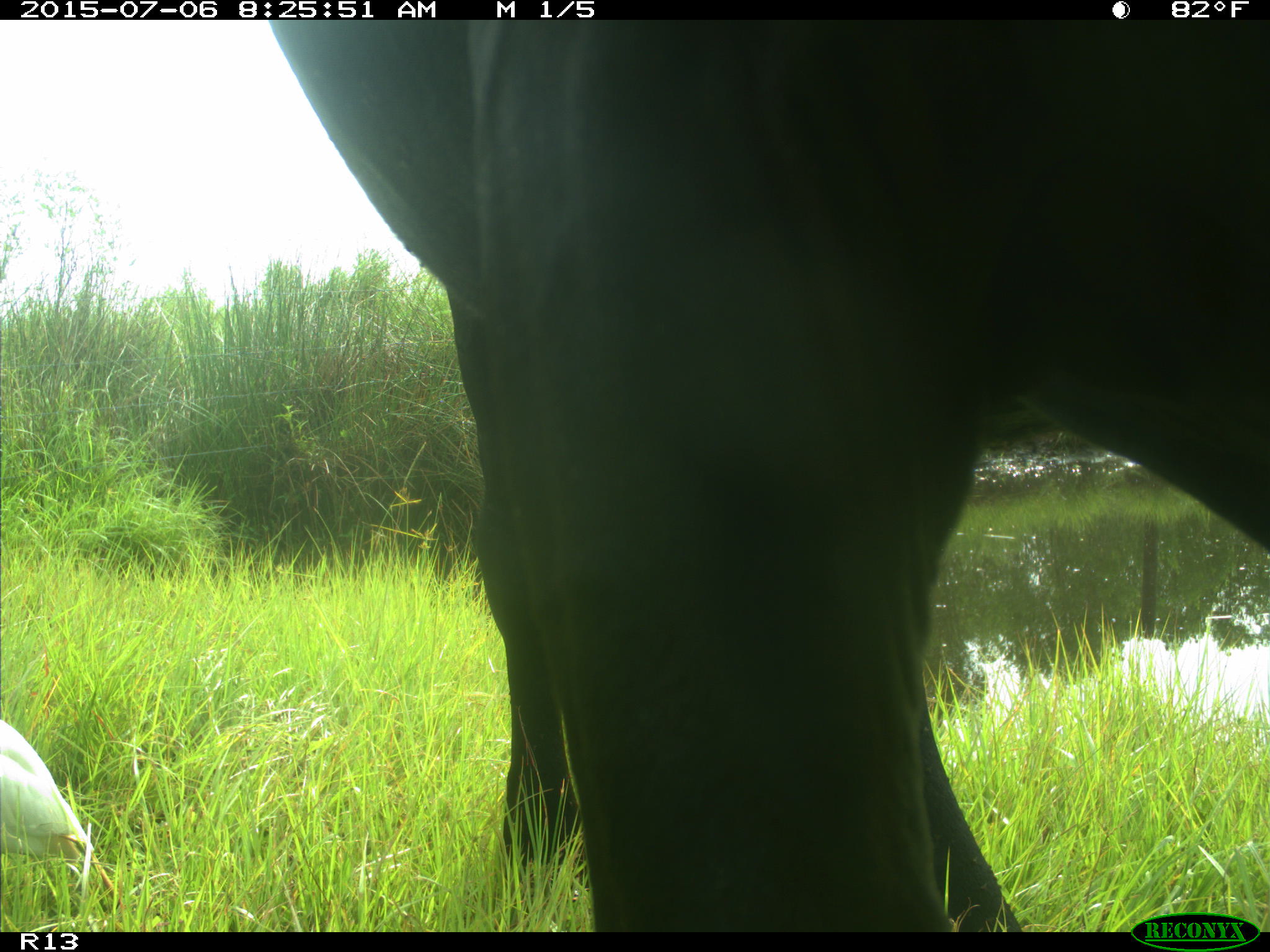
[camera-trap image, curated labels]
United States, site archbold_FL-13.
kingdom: Animalia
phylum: Chordata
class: Mammalia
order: Artiodactyla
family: Bovidae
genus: Bos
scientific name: Bos taurus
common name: domestic cow